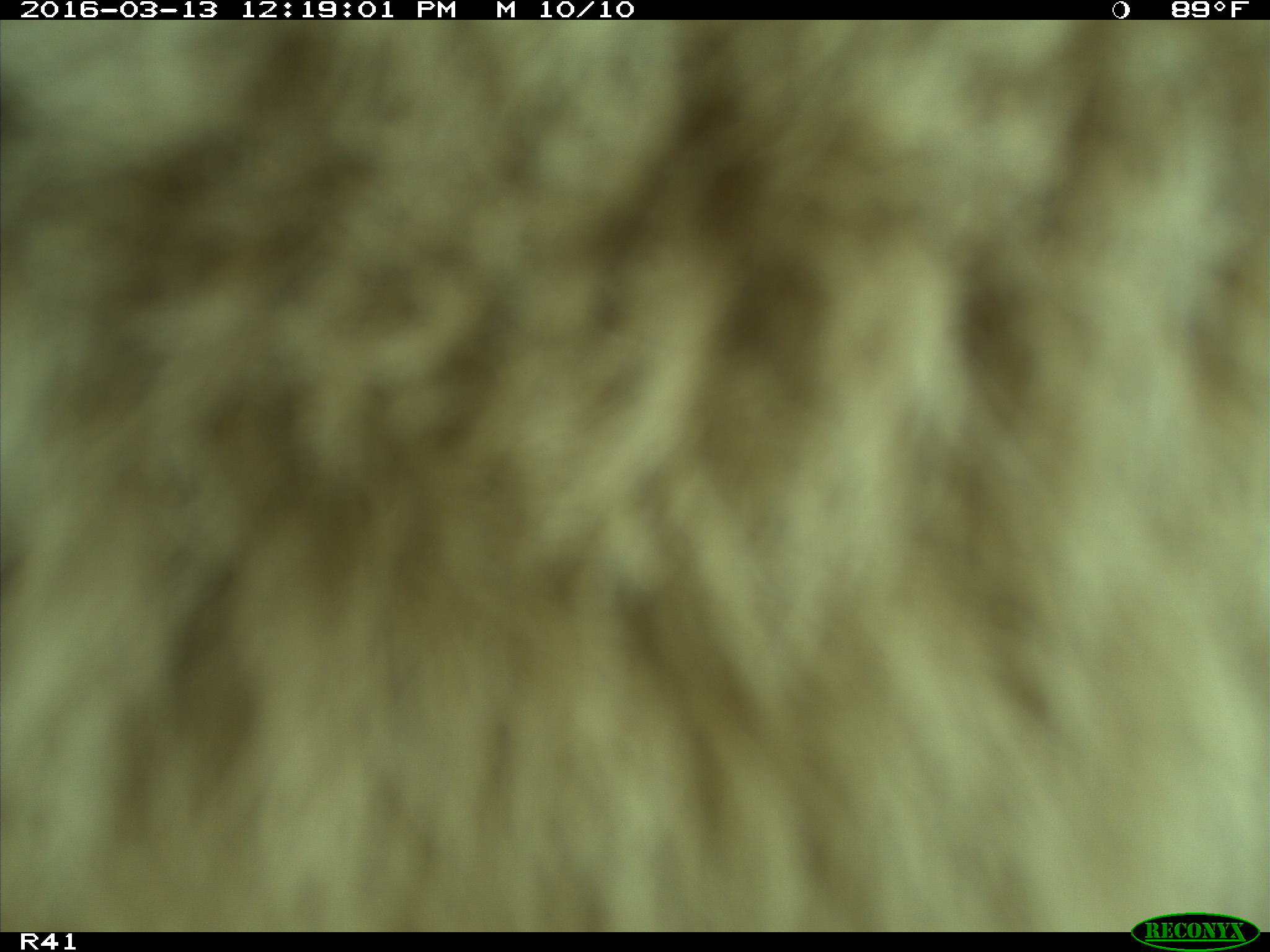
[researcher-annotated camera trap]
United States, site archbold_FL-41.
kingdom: Animalia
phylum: Chordata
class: Mammalia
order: Artiodactyla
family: Bovidae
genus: Bos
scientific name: Bos taurus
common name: domestic cow